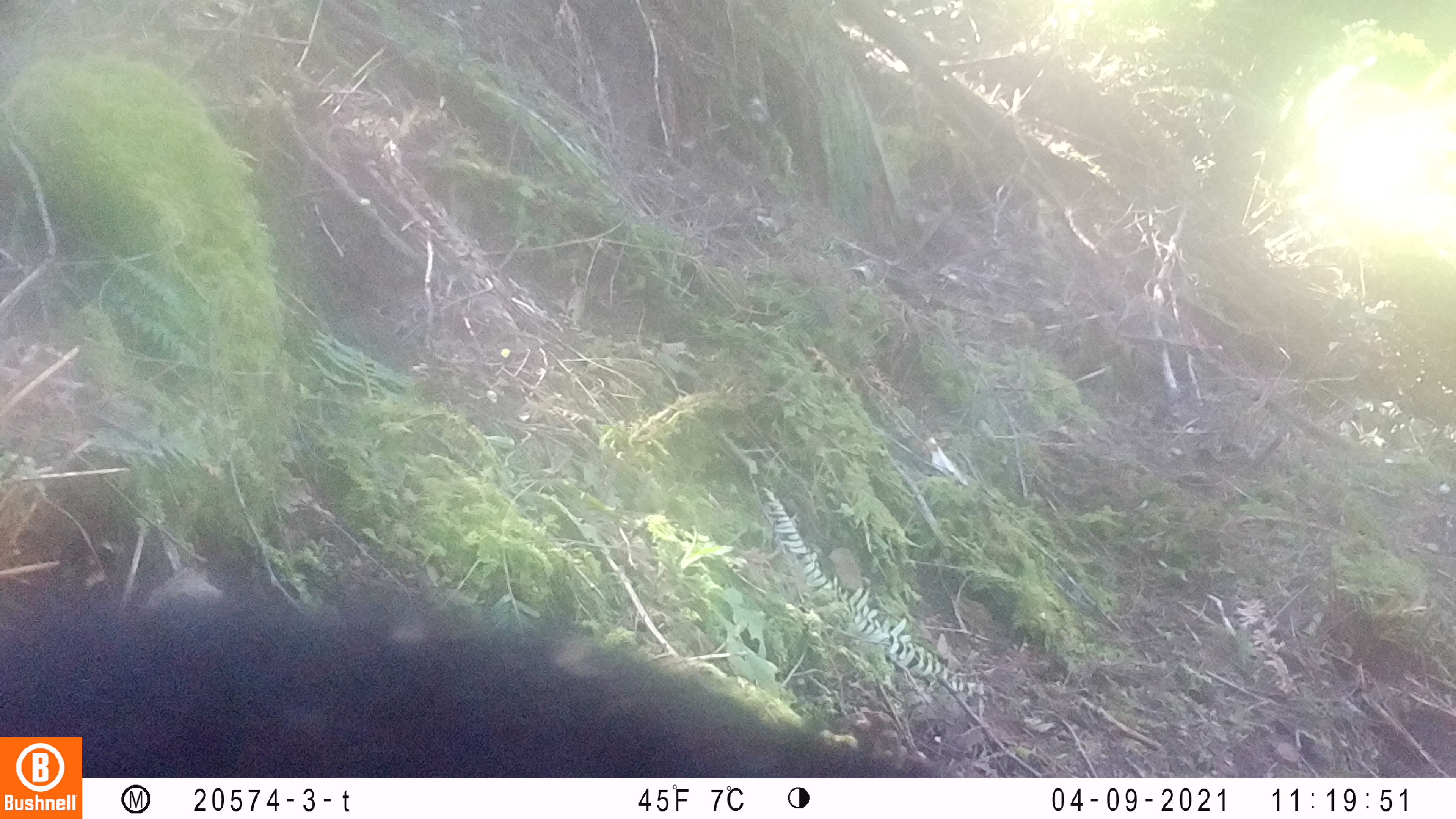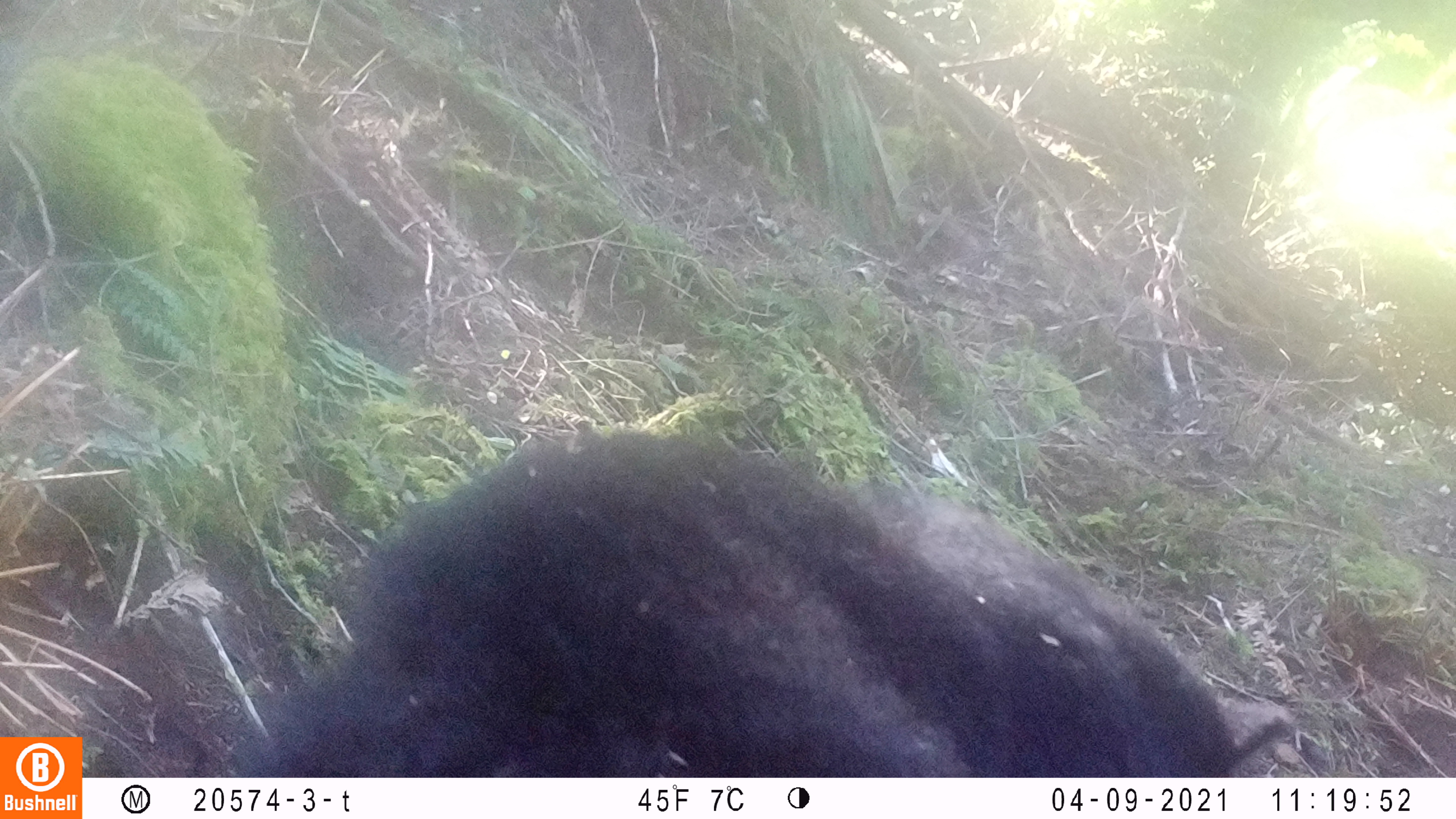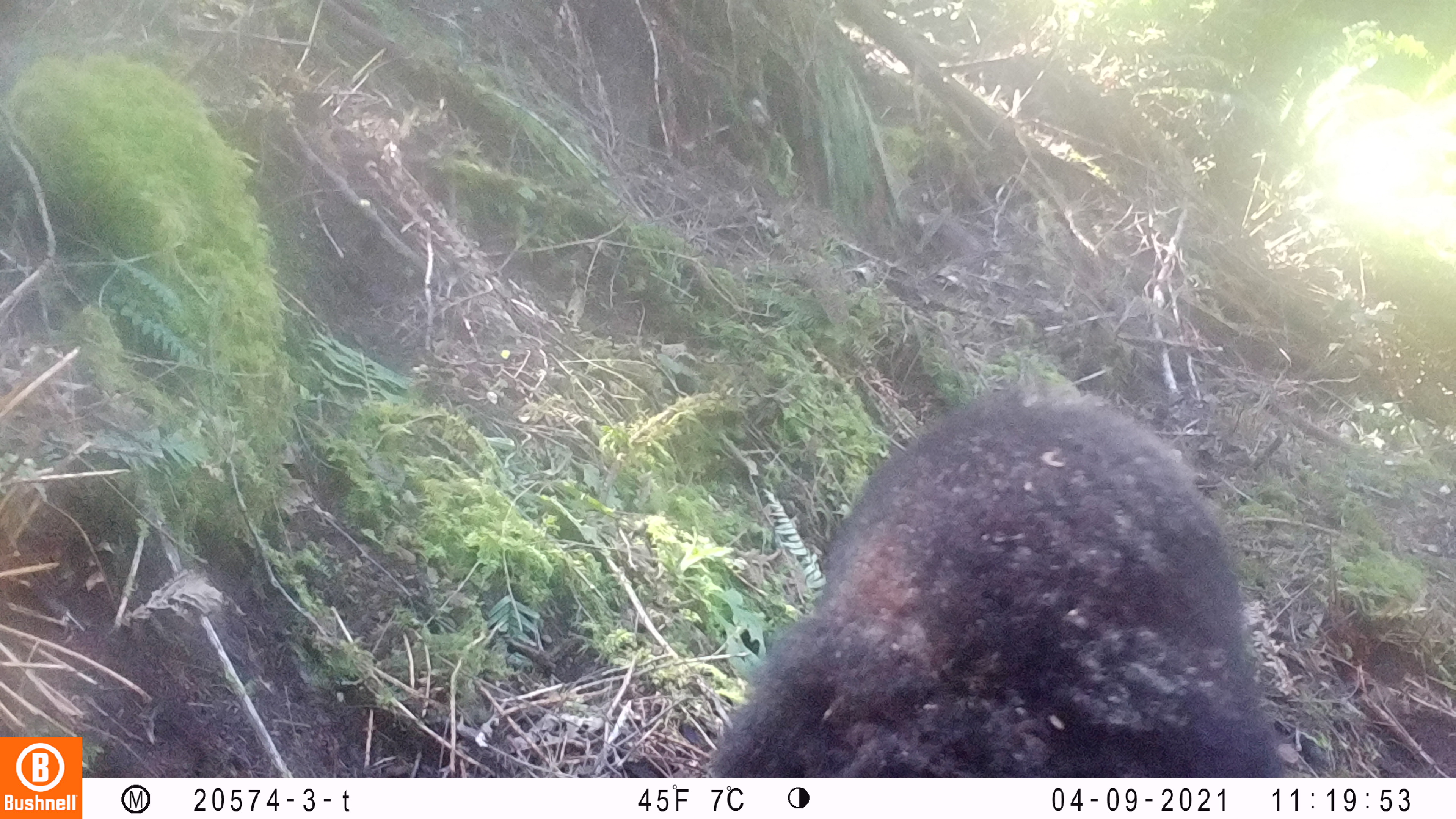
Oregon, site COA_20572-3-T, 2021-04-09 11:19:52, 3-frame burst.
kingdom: Animalia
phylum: Chordata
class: Mammalia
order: Carnivora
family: Ursidae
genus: Ursus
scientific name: Ursus americanus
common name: american black bear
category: black bear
Black bear (american black bear) (Ursus americanus).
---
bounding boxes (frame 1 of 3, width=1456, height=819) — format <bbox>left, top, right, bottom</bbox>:
black bear: <bbox>84, 580, 962, 771</bbox>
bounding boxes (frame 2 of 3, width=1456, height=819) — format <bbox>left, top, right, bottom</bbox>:
black bear: <bbox>227, 415, 1310, 774</bbox>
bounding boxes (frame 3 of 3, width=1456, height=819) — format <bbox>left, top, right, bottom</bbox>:
black bear: <bbox>698, 372, 1302, 770</bbox>